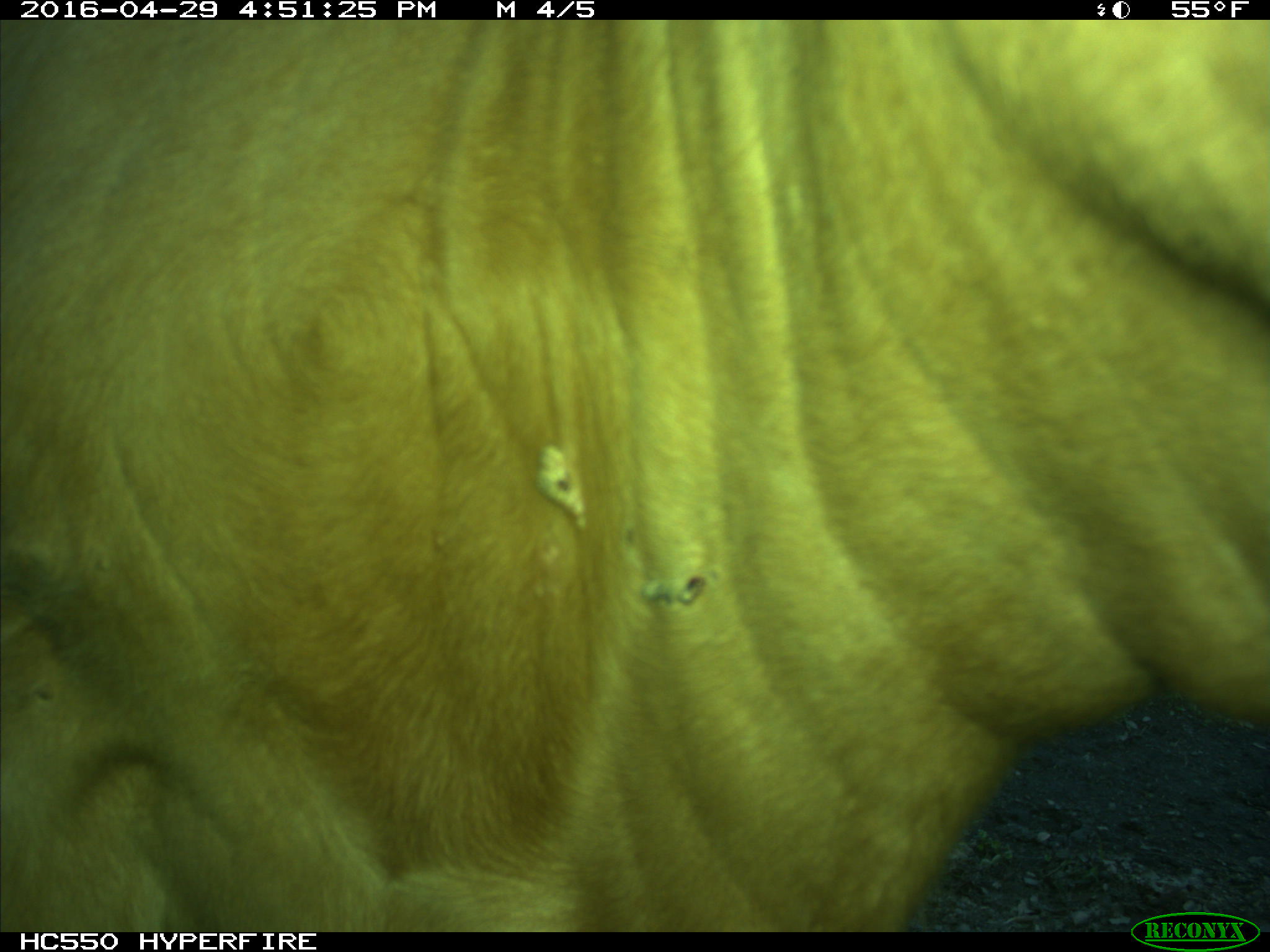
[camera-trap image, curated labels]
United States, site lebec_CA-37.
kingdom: Animalia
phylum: Chordata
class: Mammalia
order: Artiodactyla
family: Bovidae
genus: Bos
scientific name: Bos taurus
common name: domestic cow